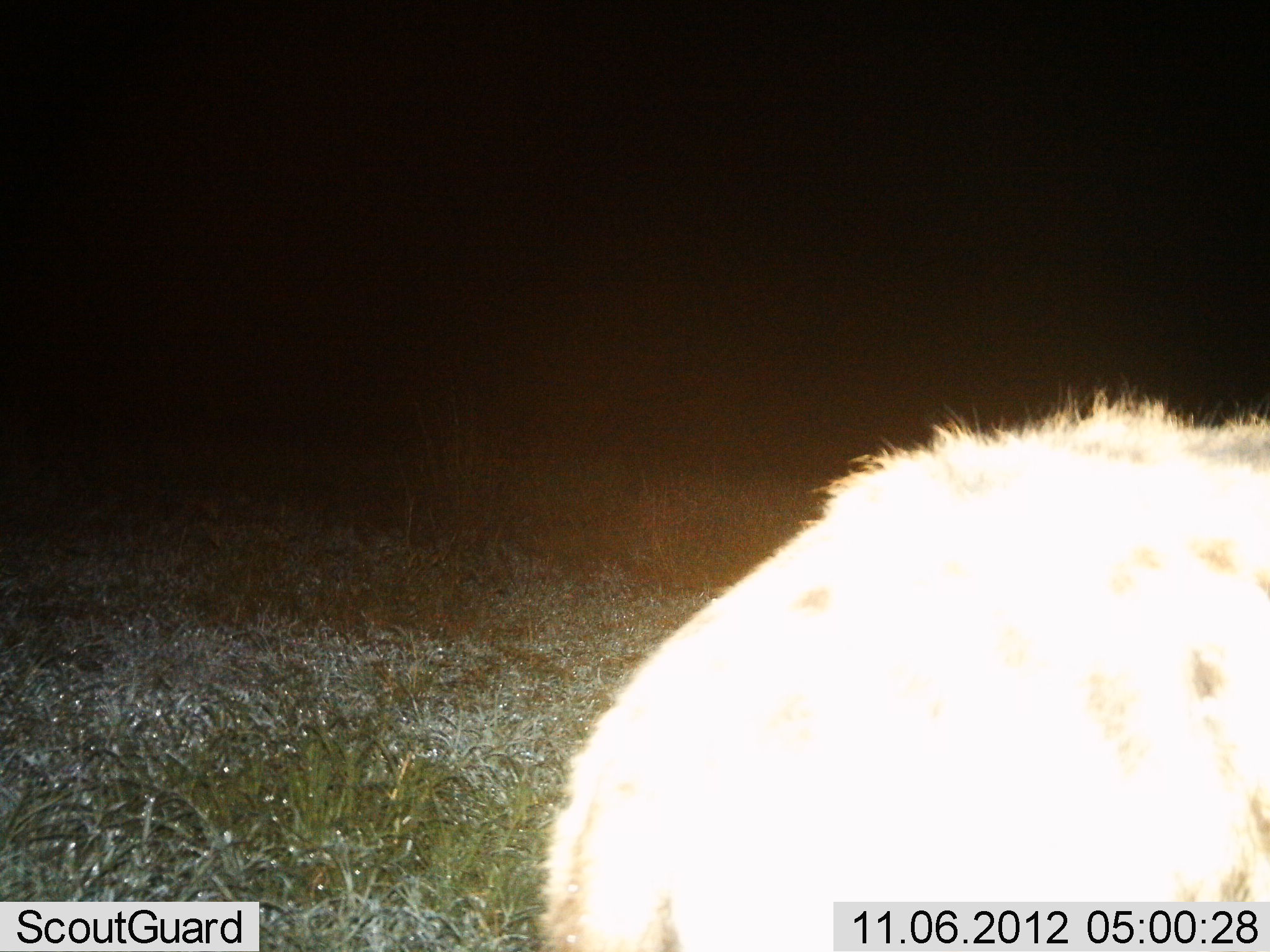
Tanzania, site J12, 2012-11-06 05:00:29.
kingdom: Animalia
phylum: Chordata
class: Mammalia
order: Carnivora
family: Hyaenidae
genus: Crocuta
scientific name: Crocuta crocuta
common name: spotted hyena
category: hyenaspotted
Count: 1.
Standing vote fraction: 70%.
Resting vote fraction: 0%.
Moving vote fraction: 30%.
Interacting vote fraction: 0%.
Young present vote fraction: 0%.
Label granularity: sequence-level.